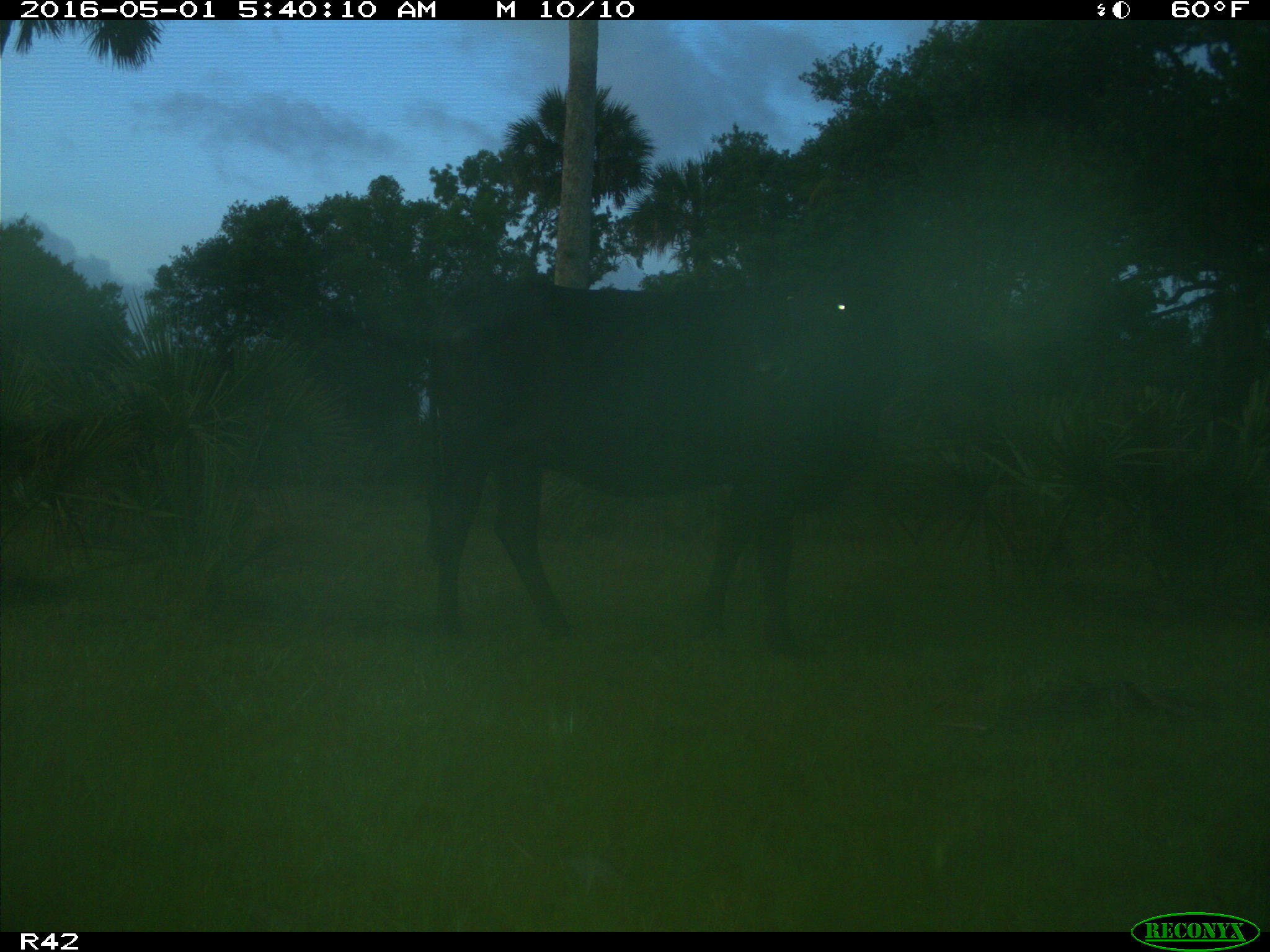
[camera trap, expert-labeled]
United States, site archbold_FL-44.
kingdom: Animalia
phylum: Chordata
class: Mammalia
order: Artiodactyla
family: Bovidae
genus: Bos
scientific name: Bos taurus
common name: domestic cow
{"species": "Bos taurus (domestic cow)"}